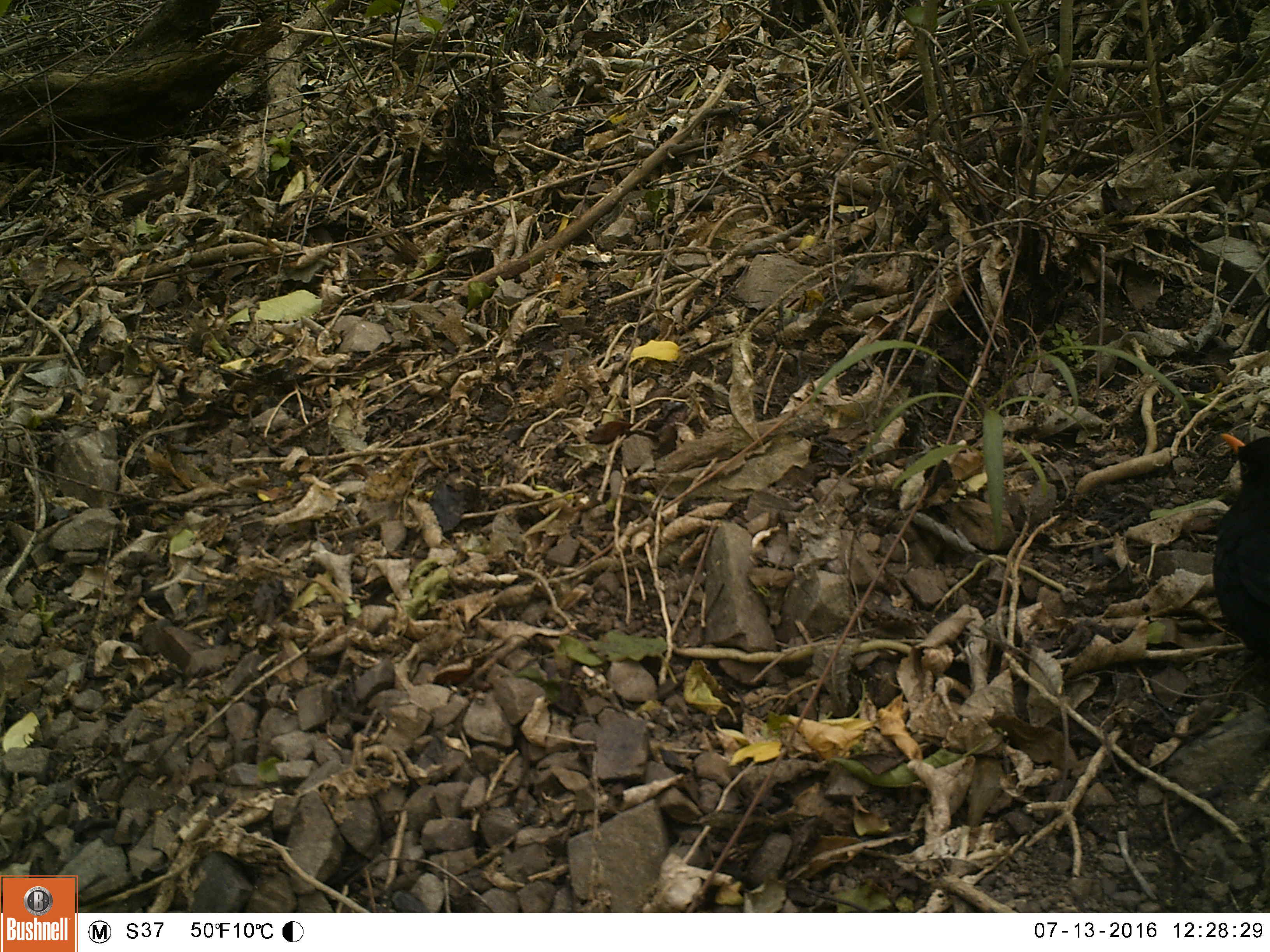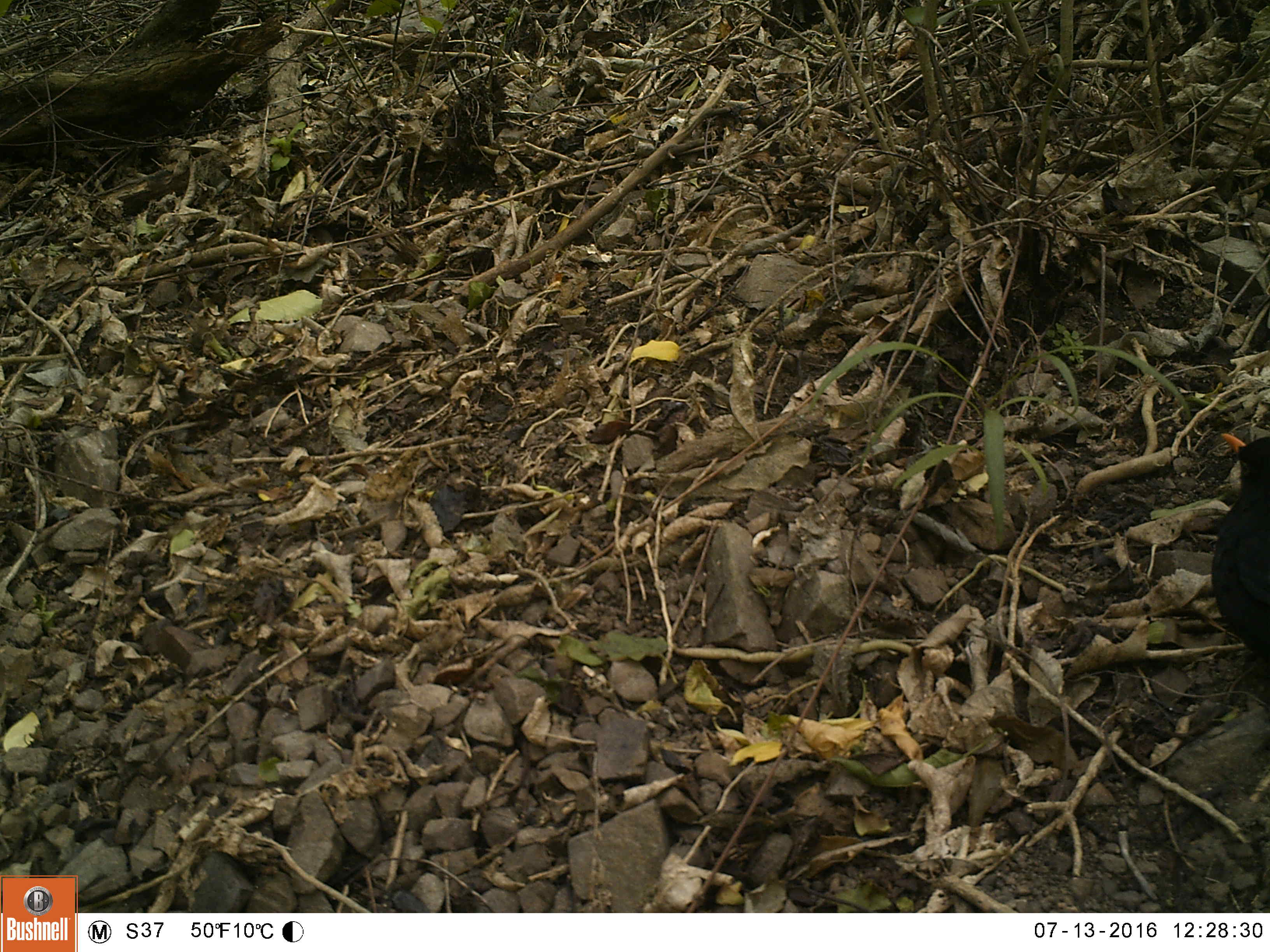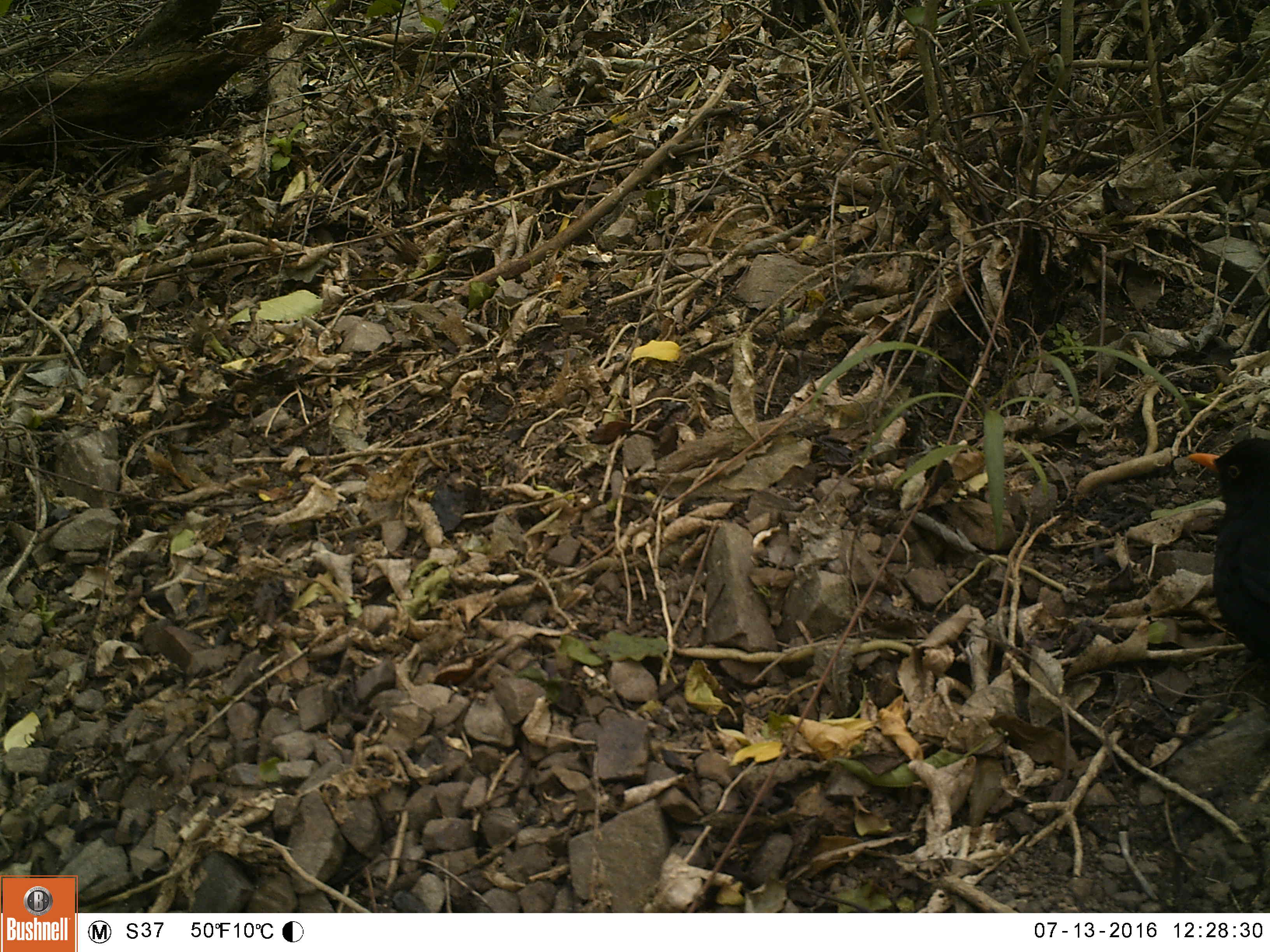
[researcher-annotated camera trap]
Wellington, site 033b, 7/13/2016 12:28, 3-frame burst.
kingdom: Animalia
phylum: Chordata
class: Aves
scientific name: Aves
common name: bird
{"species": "bird (Aves)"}